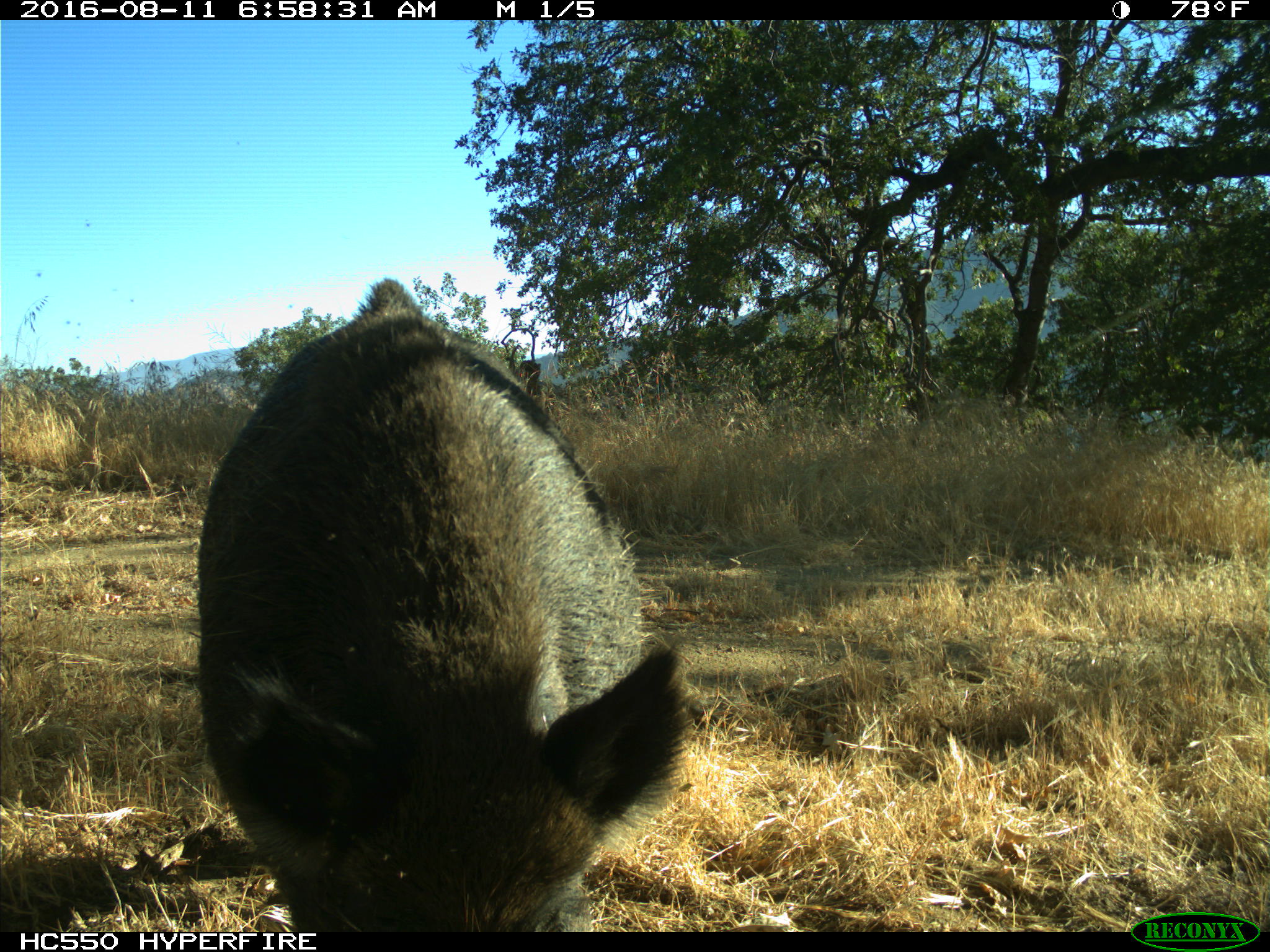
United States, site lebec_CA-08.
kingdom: Animalia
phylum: Chordata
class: Mammalia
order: Artiodactyla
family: Suidae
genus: Sus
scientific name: Sus scrofa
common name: wild boar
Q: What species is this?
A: Sus scrofa (wild boar).